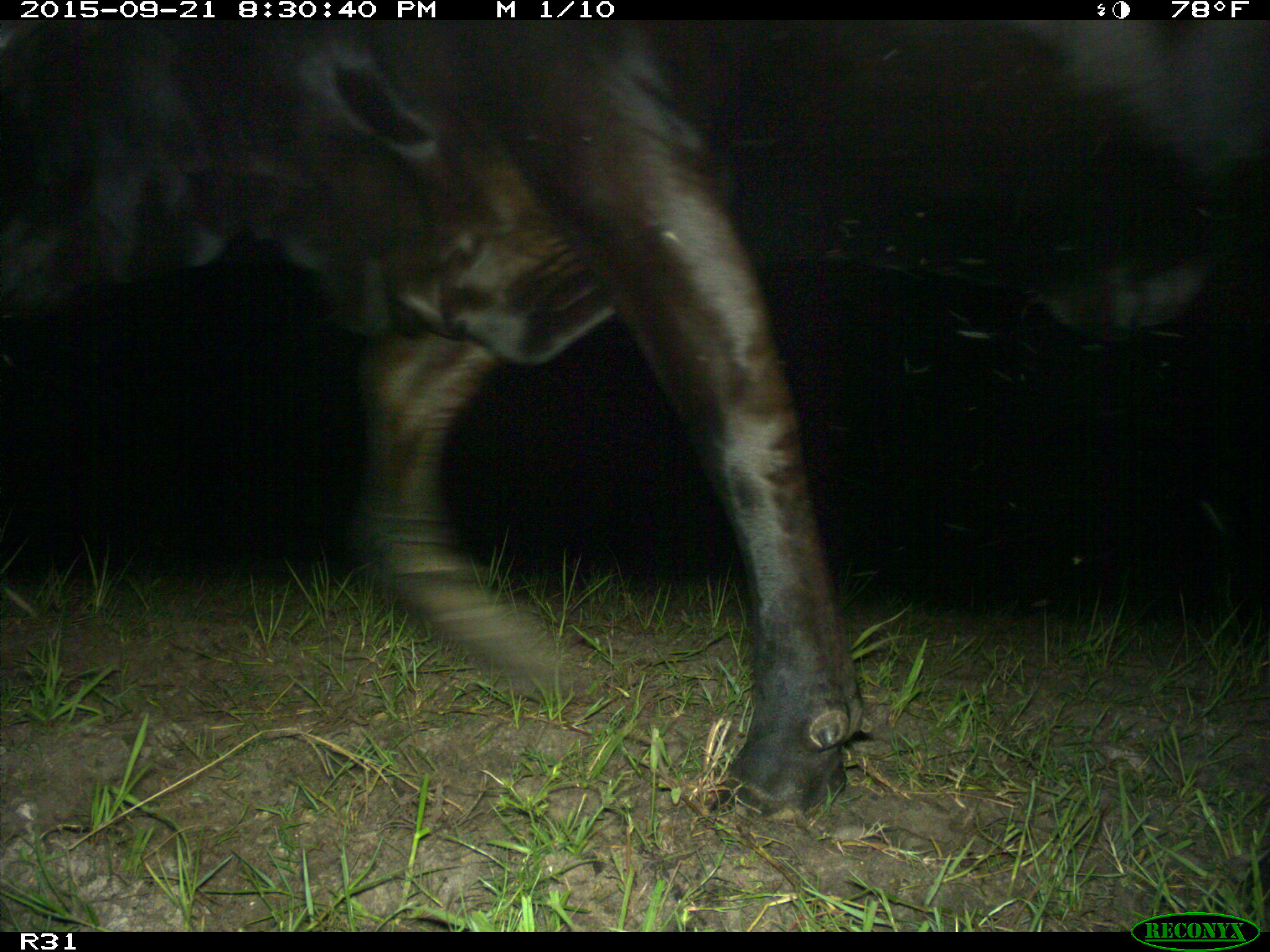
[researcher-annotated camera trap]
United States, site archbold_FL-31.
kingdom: Animalia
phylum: Chordata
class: Mammalia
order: Artiodactyla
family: Bovidae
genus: Bos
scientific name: Bos taurus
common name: domestic cow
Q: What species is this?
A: Bos taurus (domestic cow).